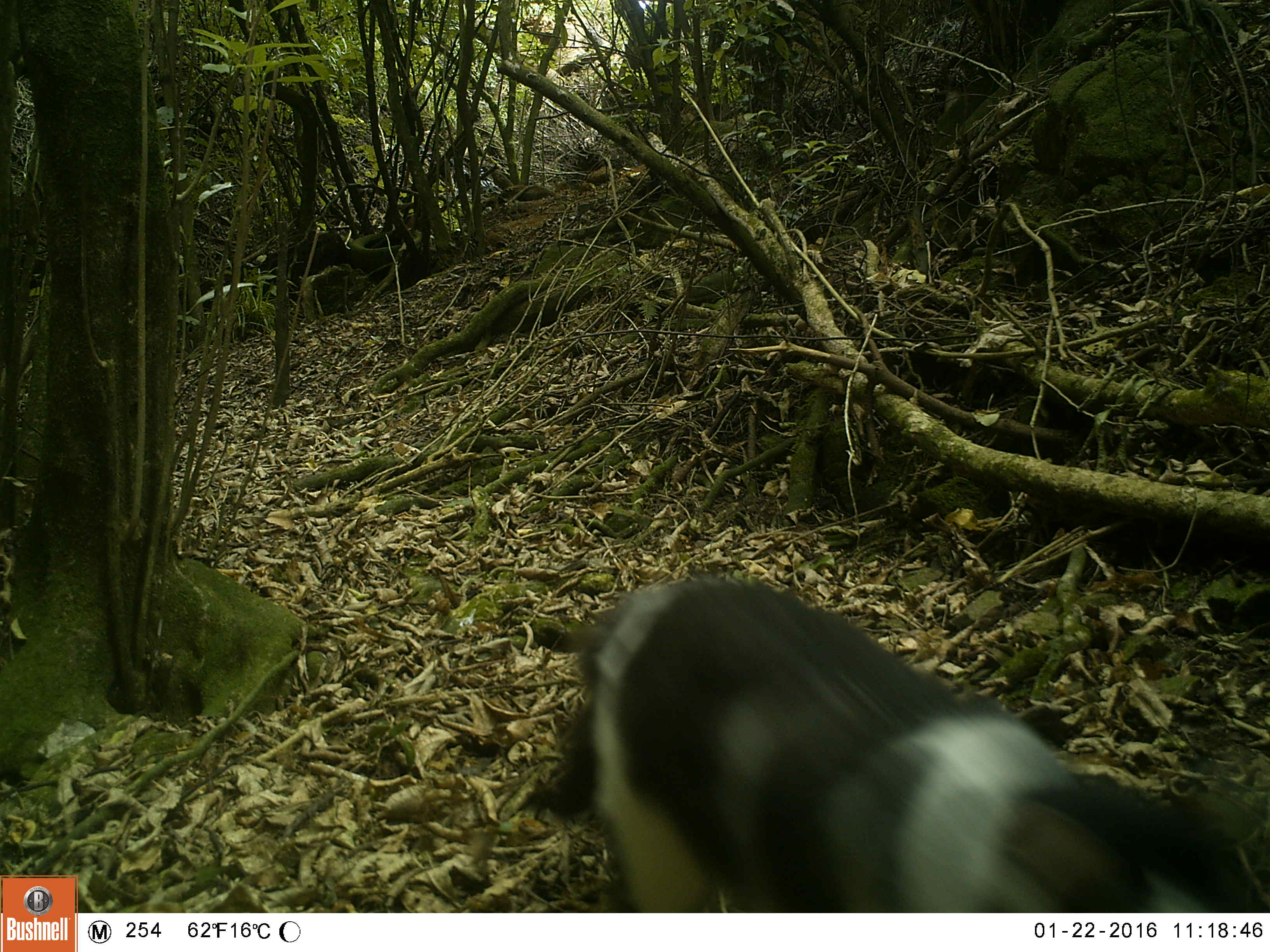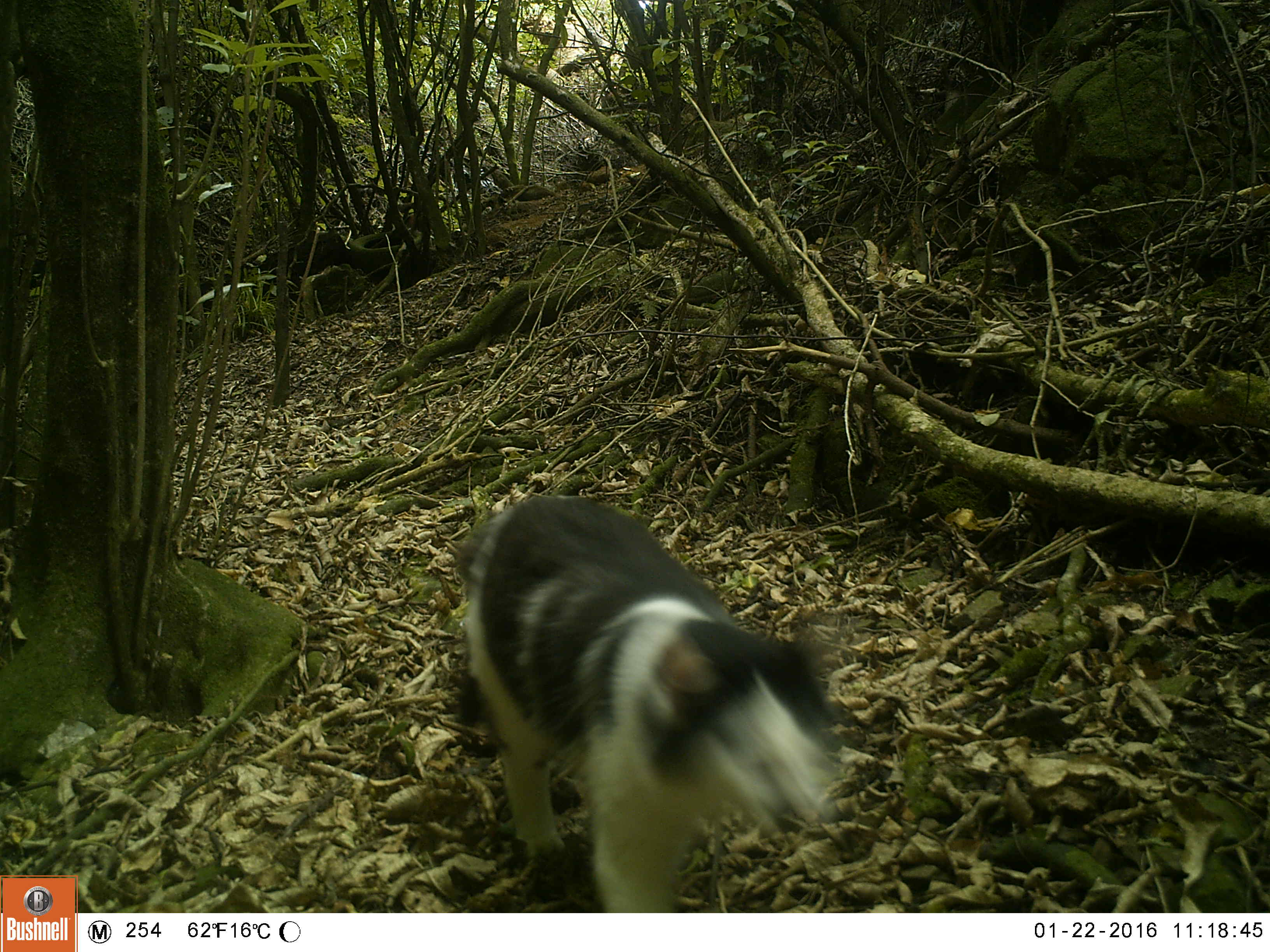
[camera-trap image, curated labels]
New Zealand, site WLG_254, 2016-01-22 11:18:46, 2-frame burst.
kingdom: Animalia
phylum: Chordata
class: Mammalia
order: Carnivora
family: Felidae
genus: Felis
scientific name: Felis catus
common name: domestic cat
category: cat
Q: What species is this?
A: Cat (domestic cat) (Felis catus).